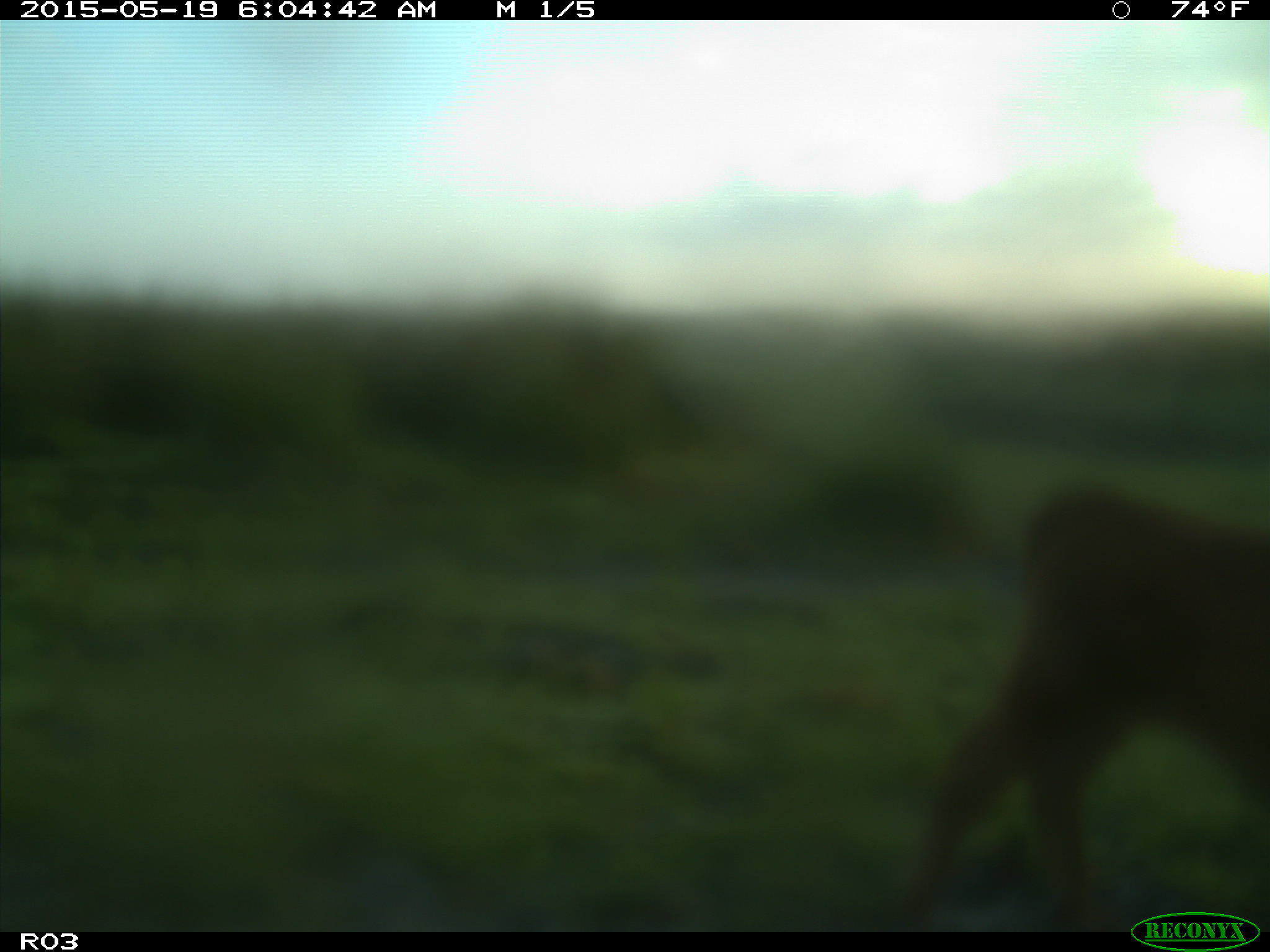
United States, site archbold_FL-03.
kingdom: Animalia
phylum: Chordata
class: Mammalia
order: Artiodactyla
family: Bovidae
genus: Bos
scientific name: Bos taurus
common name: domestic cow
Bos taurus (domestic cow).